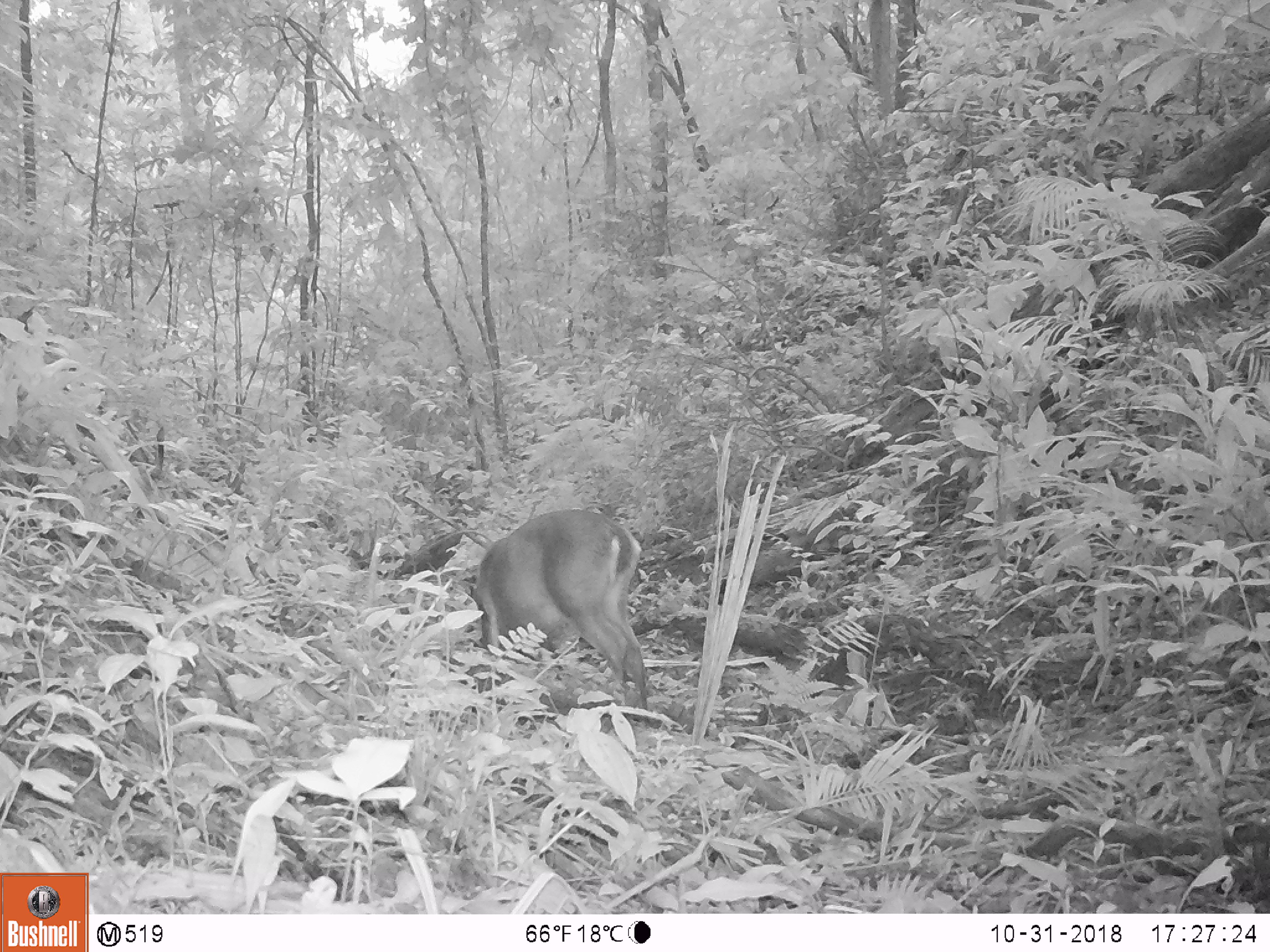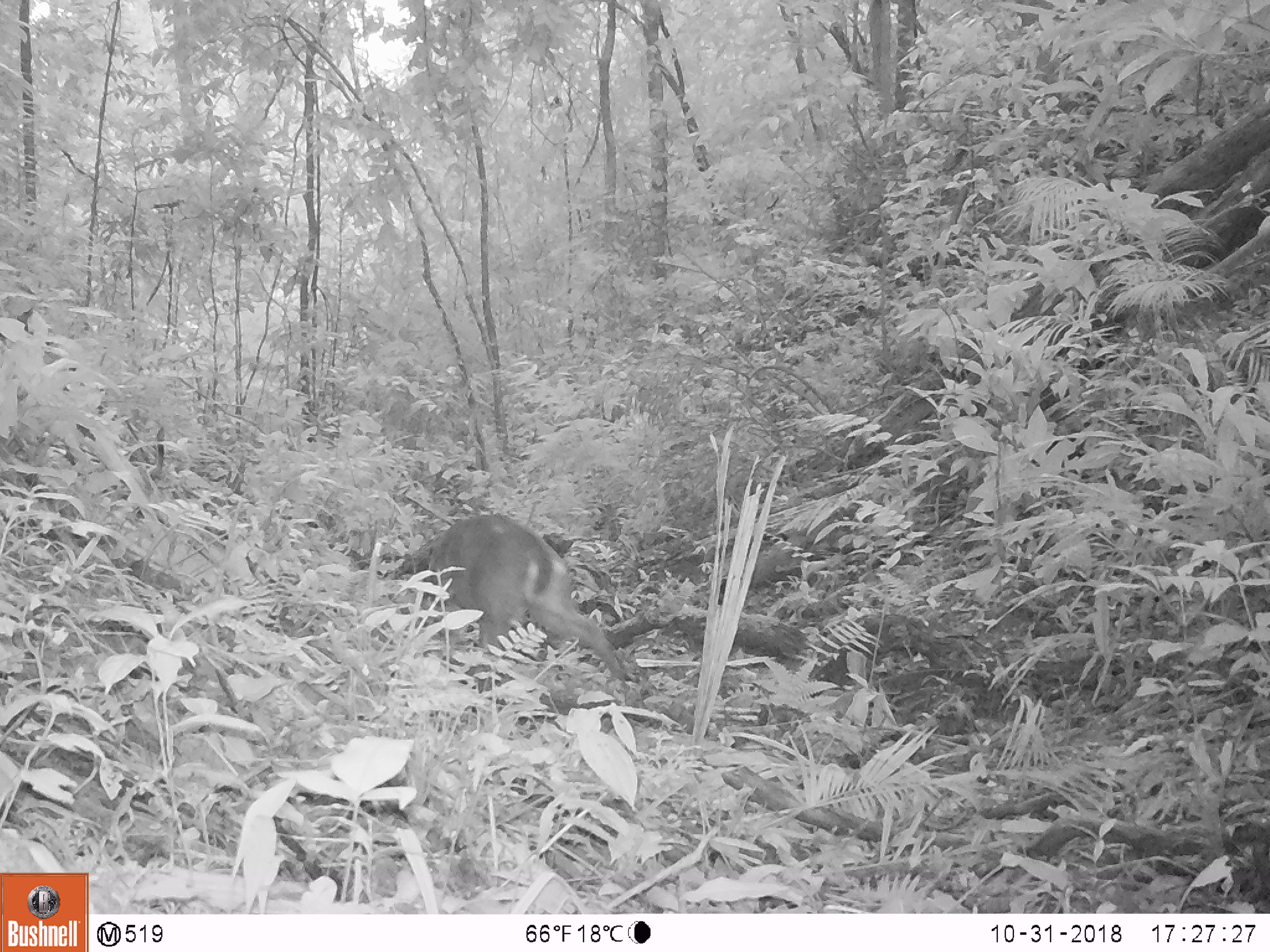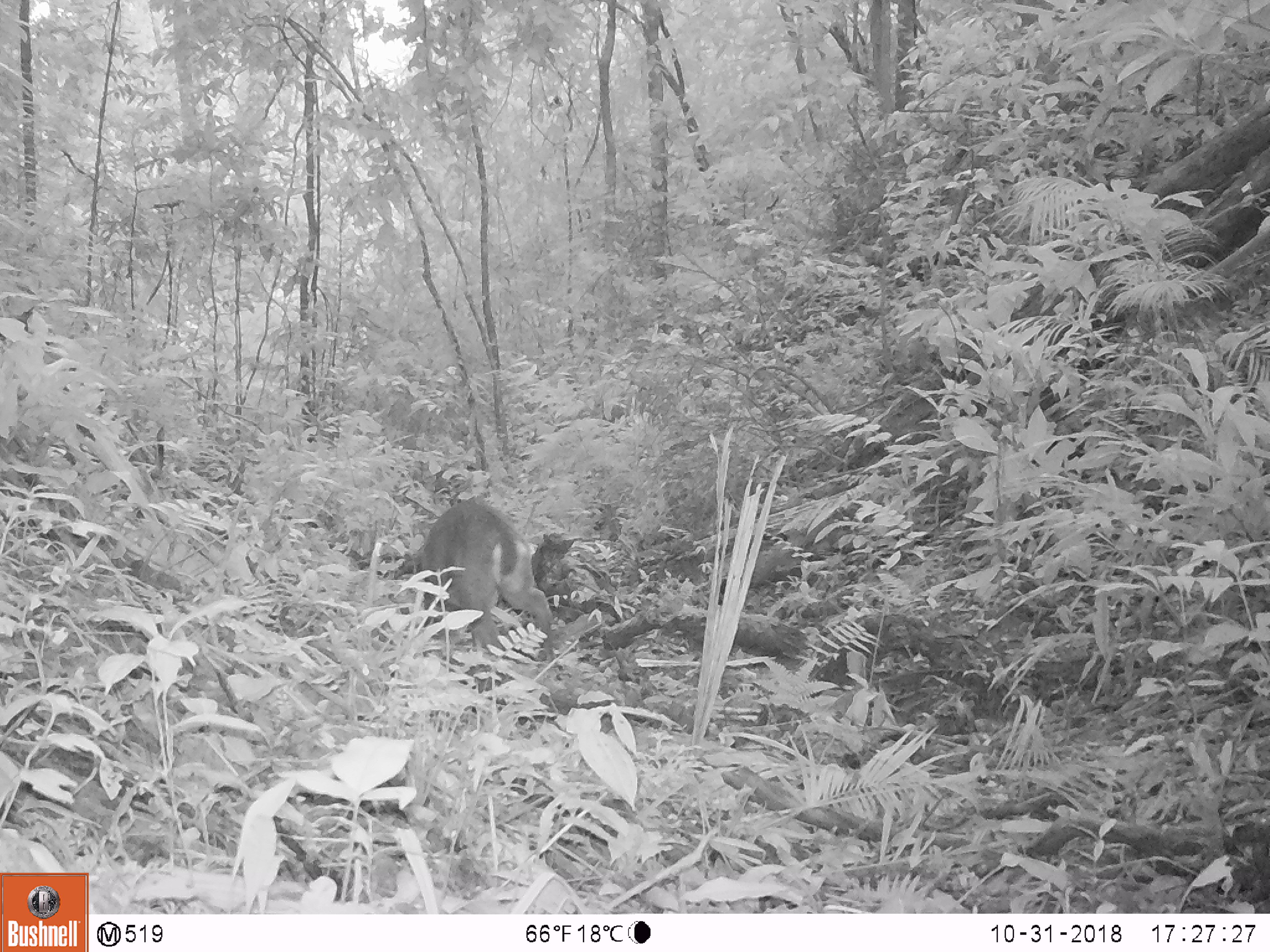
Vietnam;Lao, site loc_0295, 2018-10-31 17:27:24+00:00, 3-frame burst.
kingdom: Animalia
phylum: Chordata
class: Mammalia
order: Artiodactyla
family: Cervidae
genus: Muntiacus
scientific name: Muntiacus vuquangensis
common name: large-antlered muntjac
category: large antlered muntjac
Large antlered muntjac (large-antlered muntjac) (Muntiacus vuquangensis). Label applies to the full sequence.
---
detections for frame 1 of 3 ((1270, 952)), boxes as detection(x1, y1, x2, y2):
large antlered muntjac: detection(472, 508, 648, 722)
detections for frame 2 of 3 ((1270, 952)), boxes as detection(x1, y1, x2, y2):
large antlered muntjac: detection(428, 512, 626, 692)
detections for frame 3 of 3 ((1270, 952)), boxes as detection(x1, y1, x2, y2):
large antlered muntjac: detection(420, 496, 557, 661)